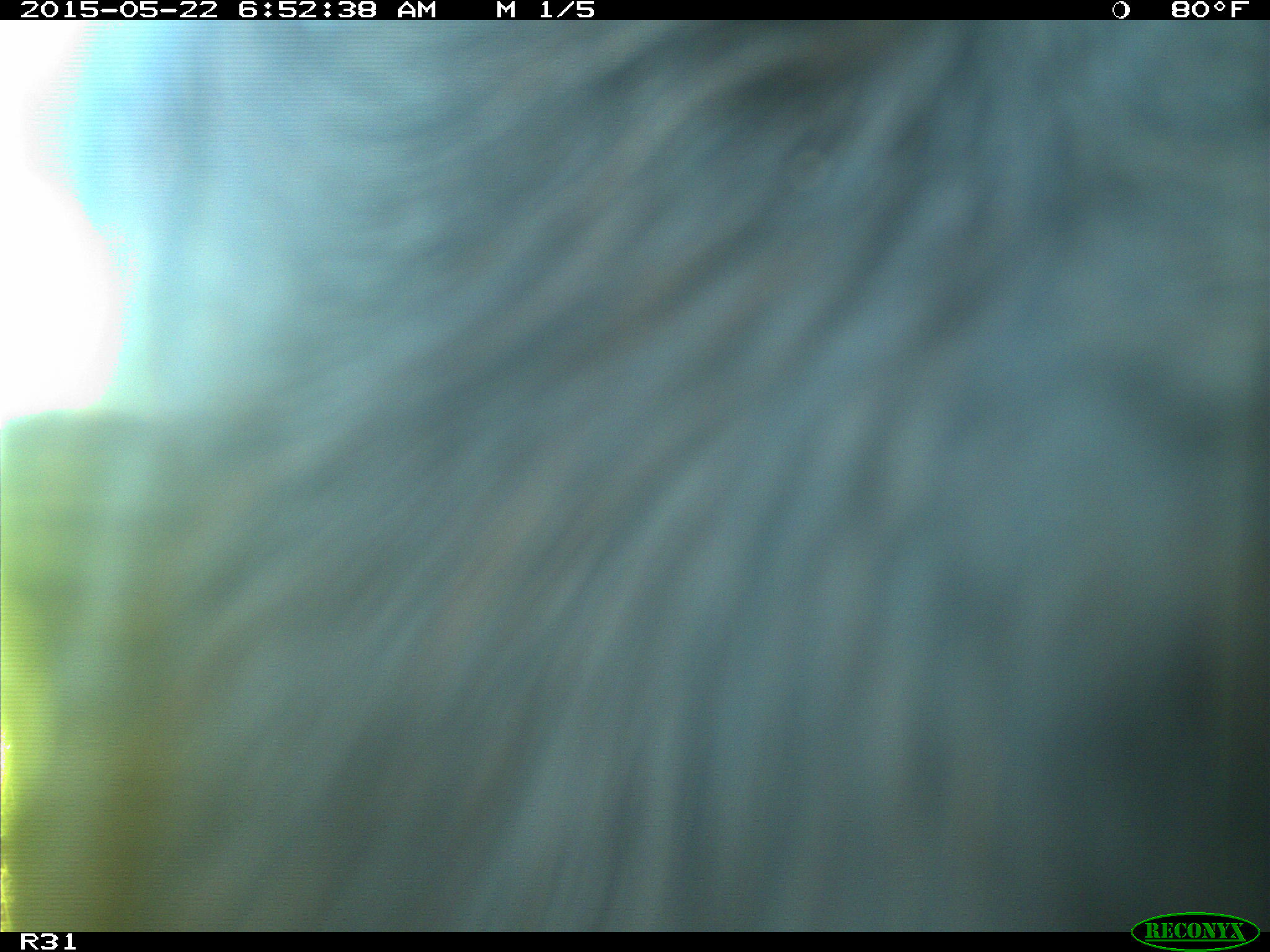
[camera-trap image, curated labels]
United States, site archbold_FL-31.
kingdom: Animalia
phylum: Chordata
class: Mammalia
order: Artiodactyla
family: Bovidae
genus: Bos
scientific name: Bos taurus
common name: domestic cow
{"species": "Bos taurus (domestic cow)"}